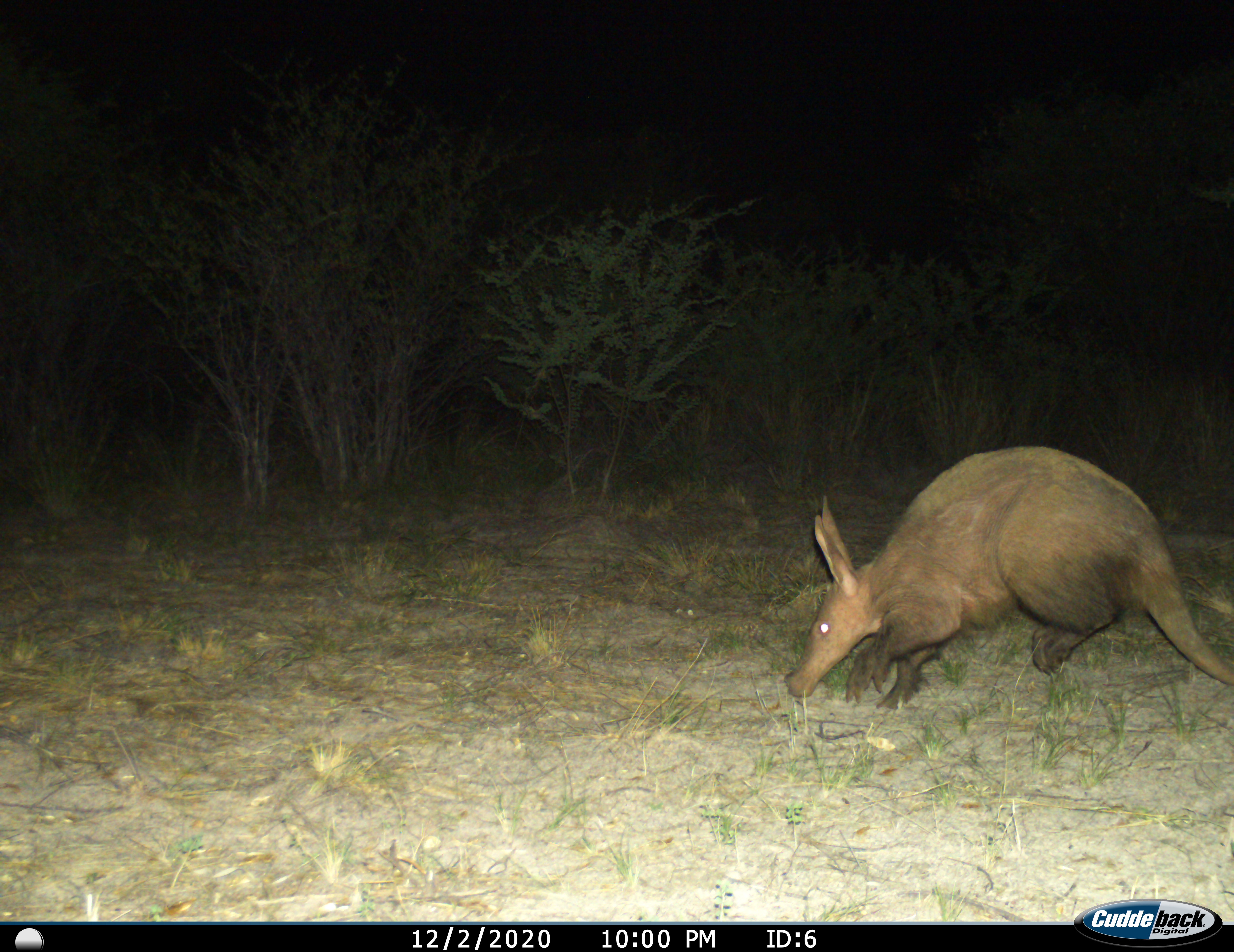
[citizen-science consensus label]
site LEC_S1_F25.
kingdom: Animalia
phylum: Chordata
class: Mammalia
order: Tubulidentata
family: Orycteropodidae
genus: Orycteropus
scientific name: Orycteropus afer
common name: aardvark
Aardvark (Orycteropus afer), count 1. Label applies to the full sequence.